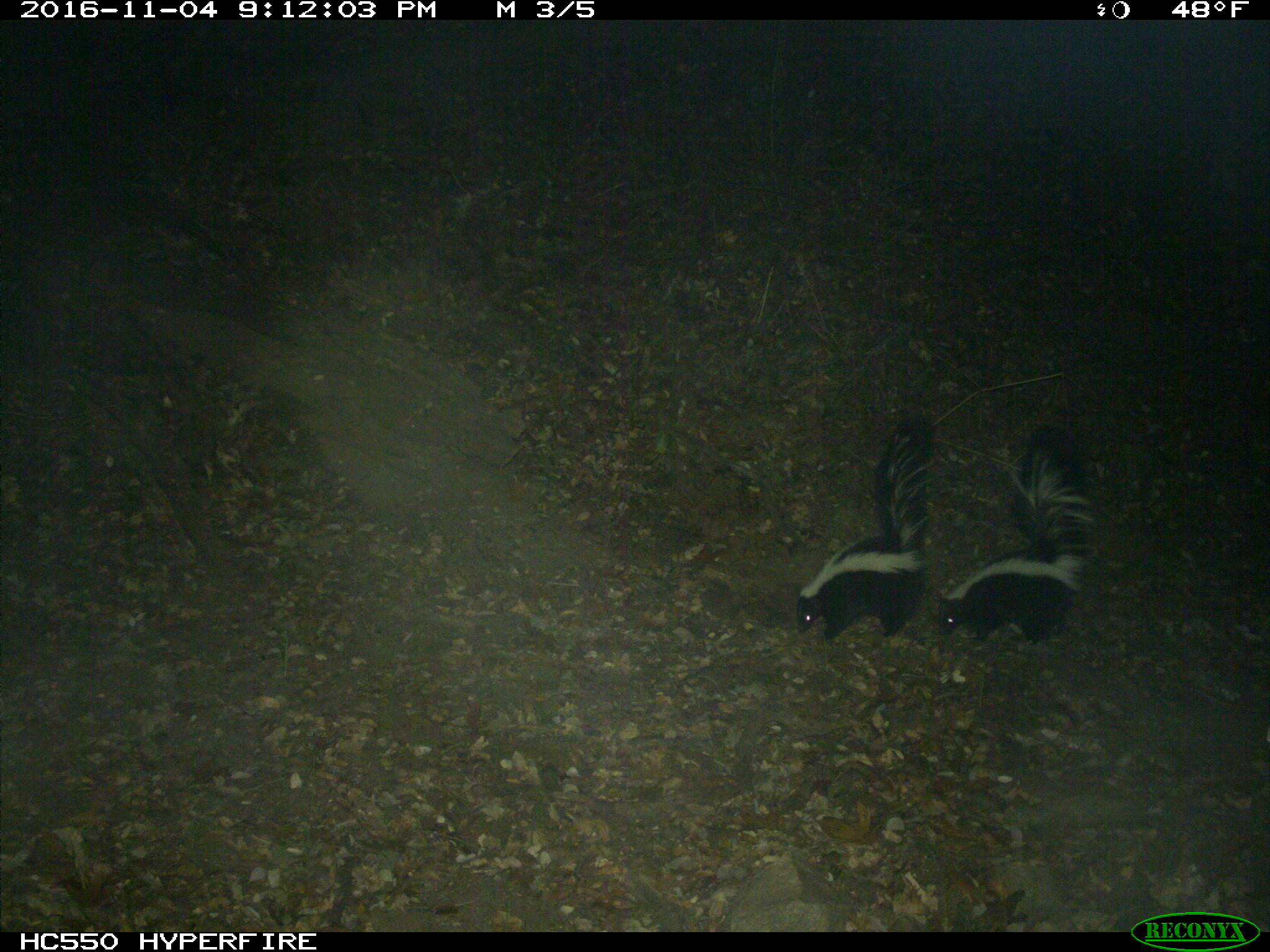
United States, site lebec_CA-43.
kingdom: Animalia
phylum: Chordata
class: Mammalia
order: Carnivora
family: Mephitidae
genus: Mephitis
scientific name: Mephitis mephitis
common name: striped skunk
Mephitis mephitis (striped skunk).